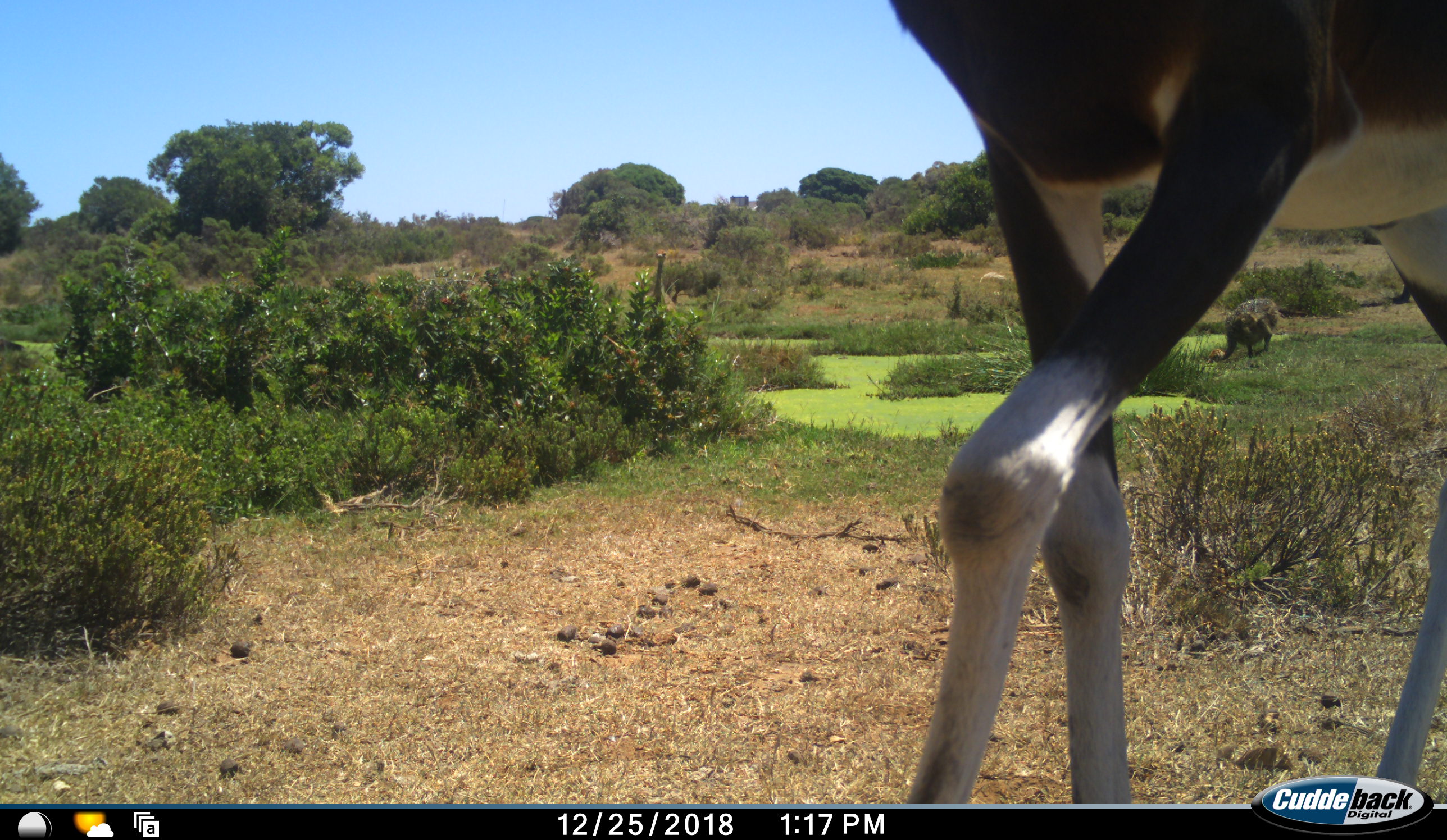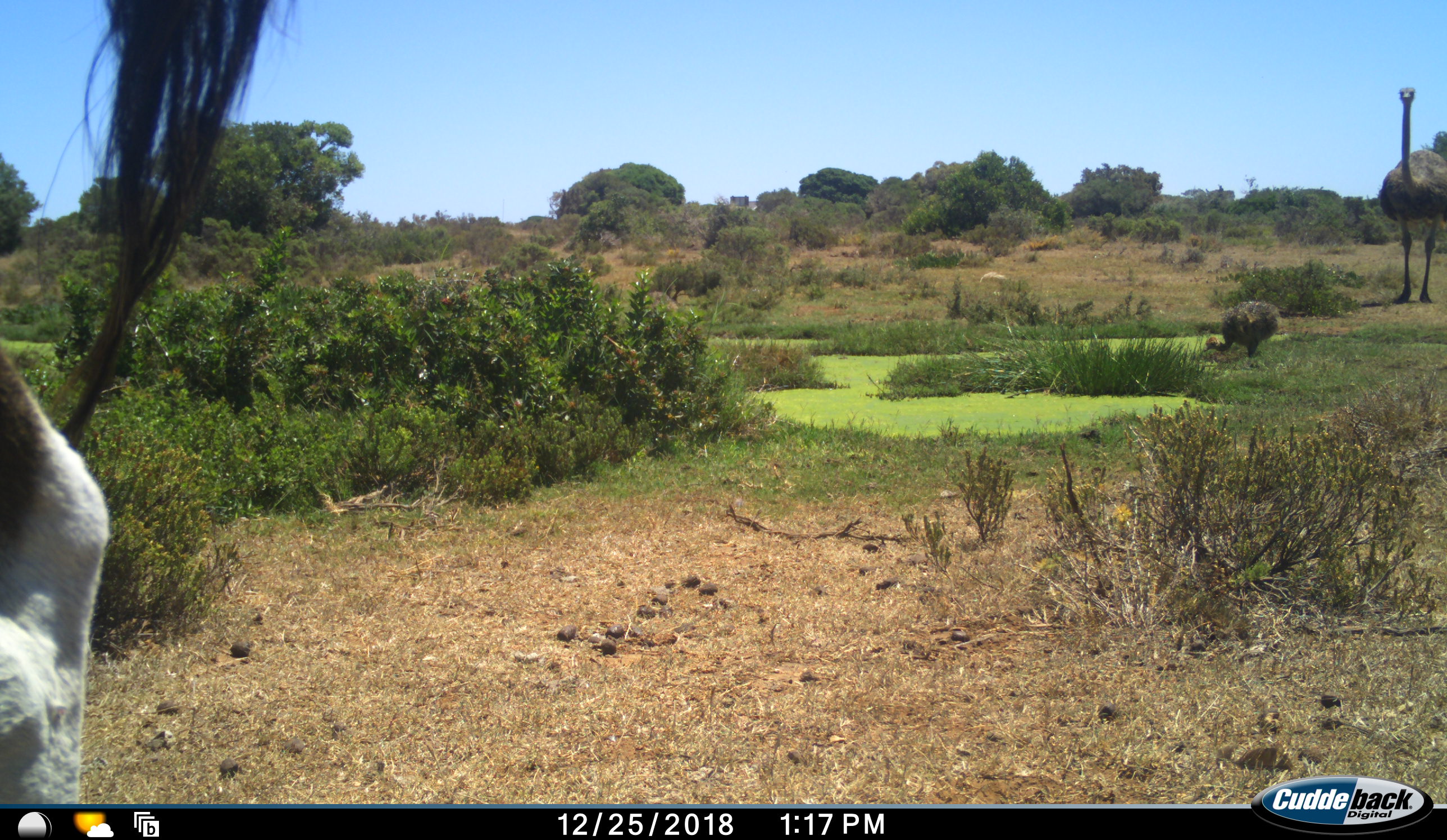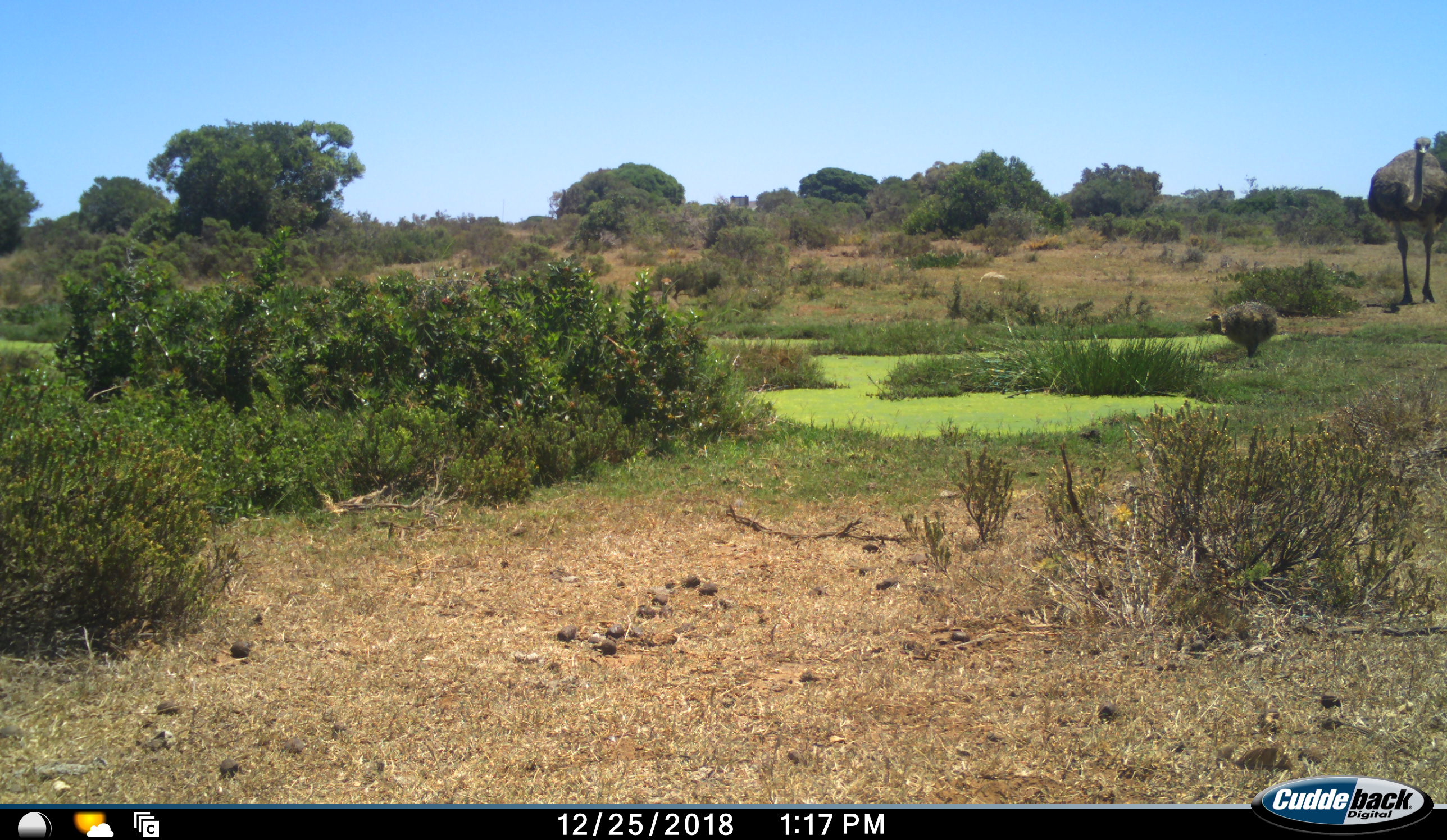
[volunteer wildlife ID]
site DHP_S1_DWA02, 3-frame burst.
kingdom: Animalia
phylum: Chordata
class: Mammalia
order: Artiodactyla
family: Bovidae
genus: Damaliscus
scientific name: Damaliscus pygargus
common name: bontebok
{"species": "bontebok (Damaliscus pygargus)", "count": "1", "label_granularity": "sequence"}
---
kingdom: Animalia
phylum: Chordata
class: Aves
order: Struthioniformes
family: Struthionidae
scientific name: Struthionidae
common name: ostrich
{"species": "ostrich (Struthionidae)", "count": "3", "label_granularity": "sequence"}